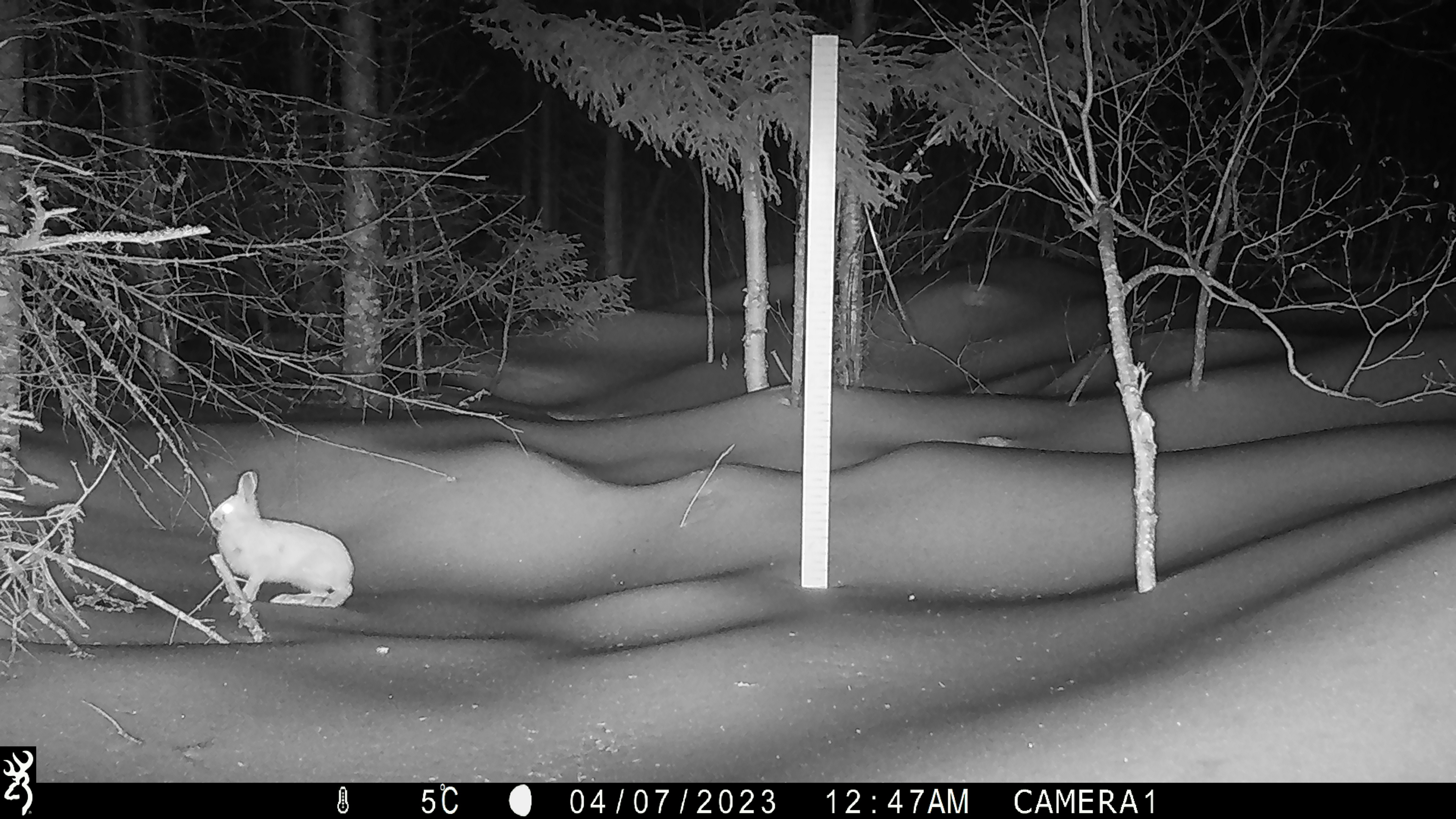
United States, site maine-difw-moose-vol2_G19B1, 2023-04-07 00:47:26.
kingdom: Animalia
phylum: Chordata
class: Mammalia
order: Lagomorpha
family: Leporidae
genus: Lepus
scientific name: Lepus americanus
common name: snowshoe hare